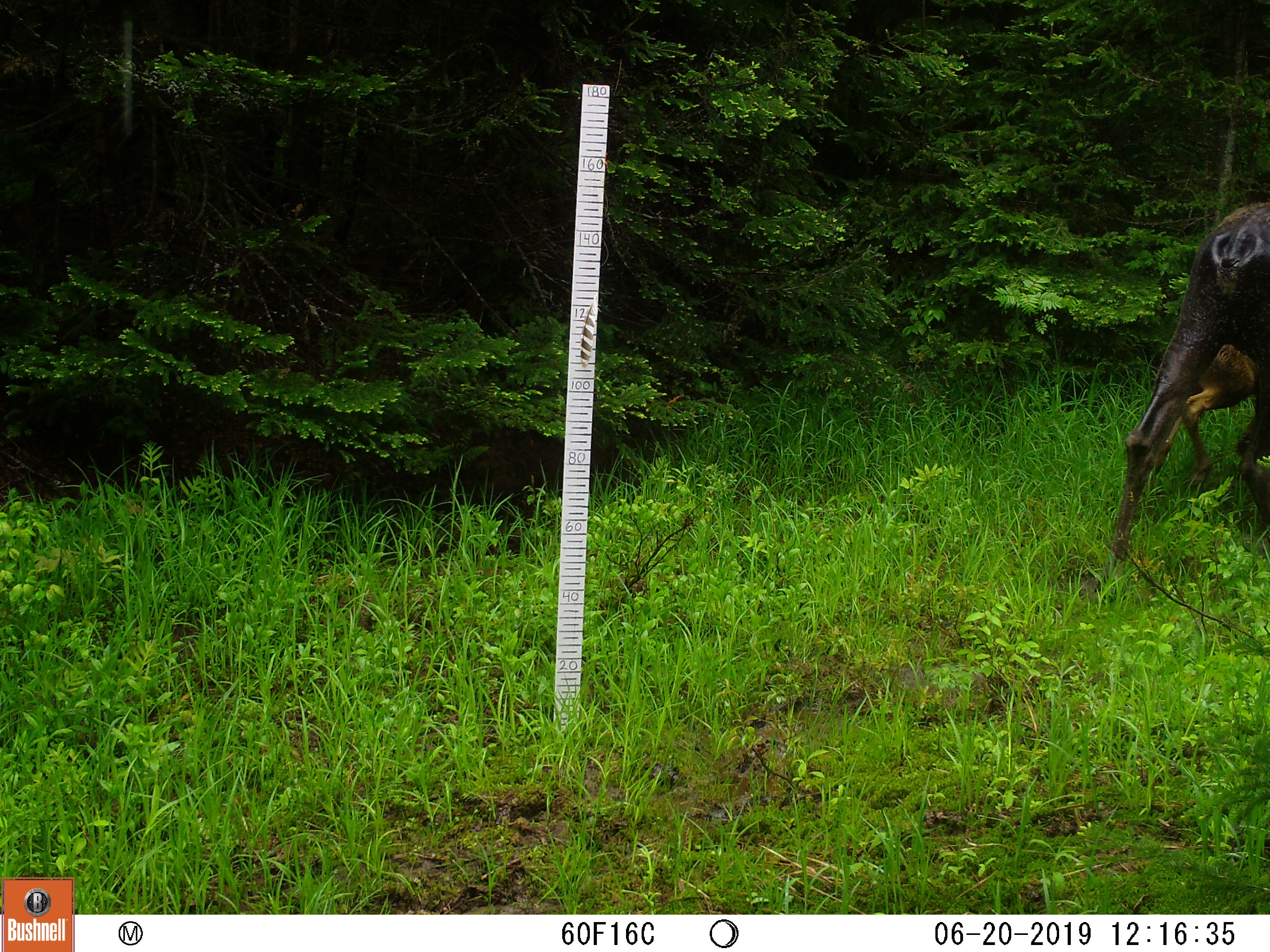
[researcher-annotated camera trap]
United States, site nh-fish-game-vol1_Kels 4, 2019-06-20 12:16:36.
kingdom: Animalia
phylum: Chordata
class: Mammalia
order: Artiodactyla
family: Cervidae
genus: Alces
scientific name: Alces alces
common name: moose